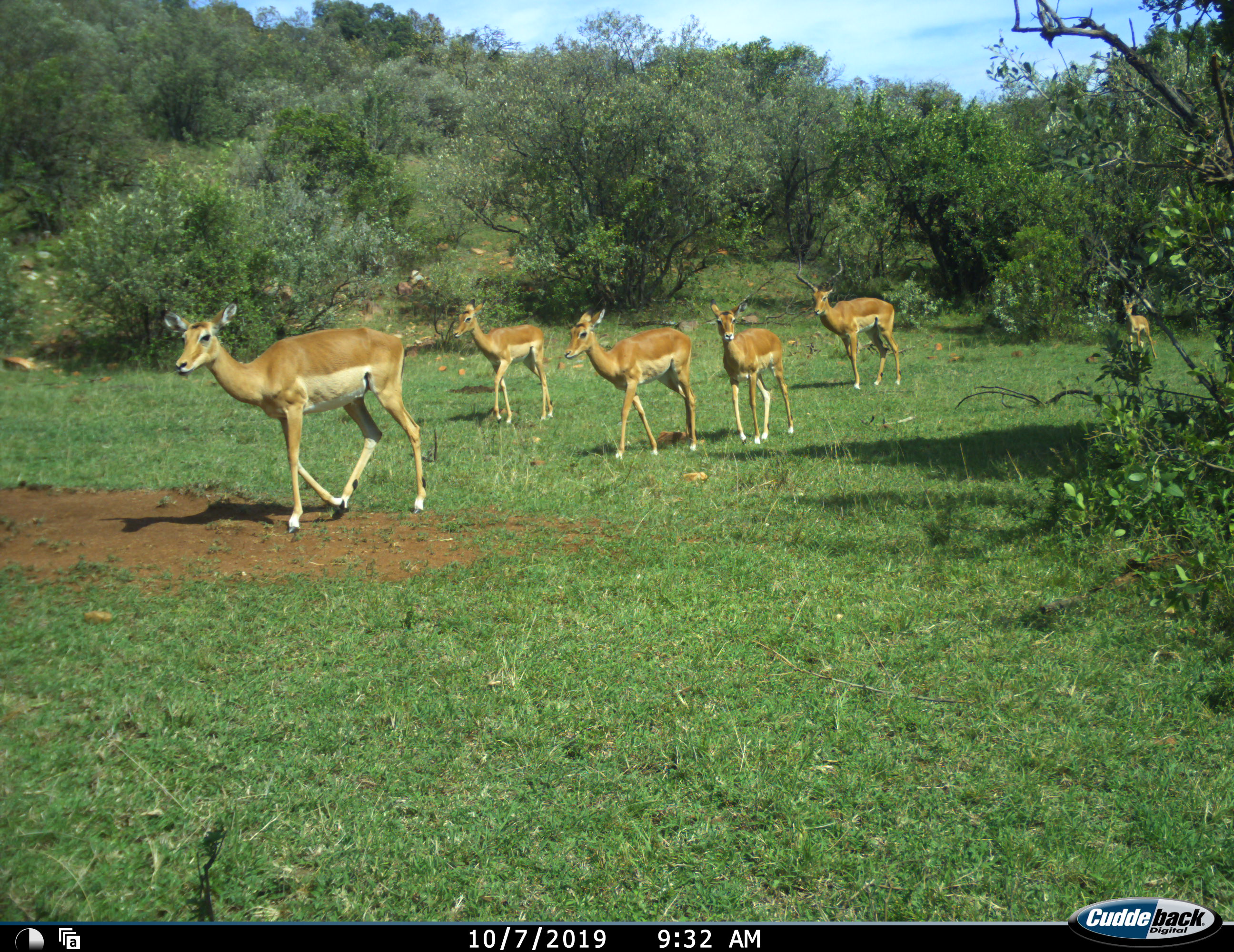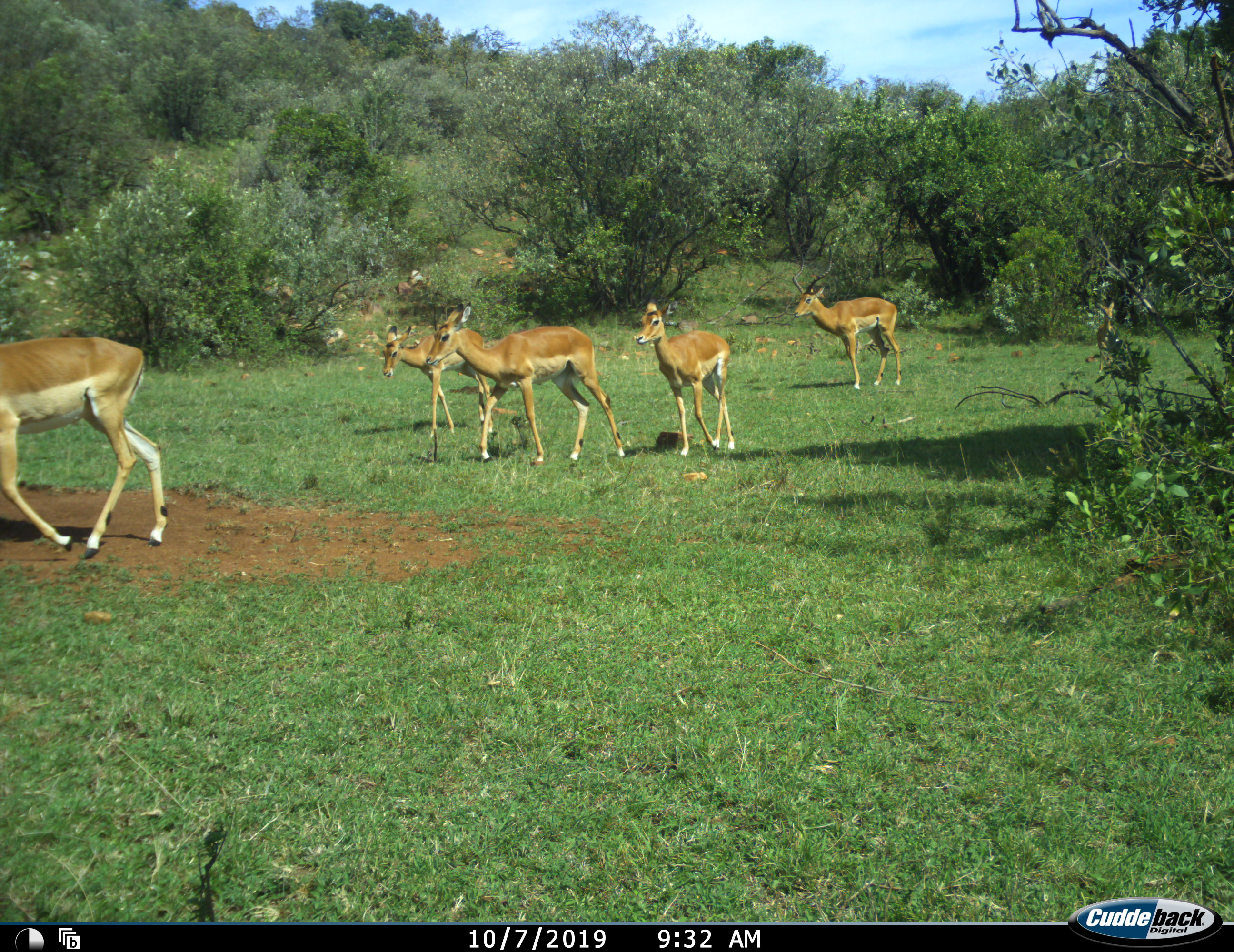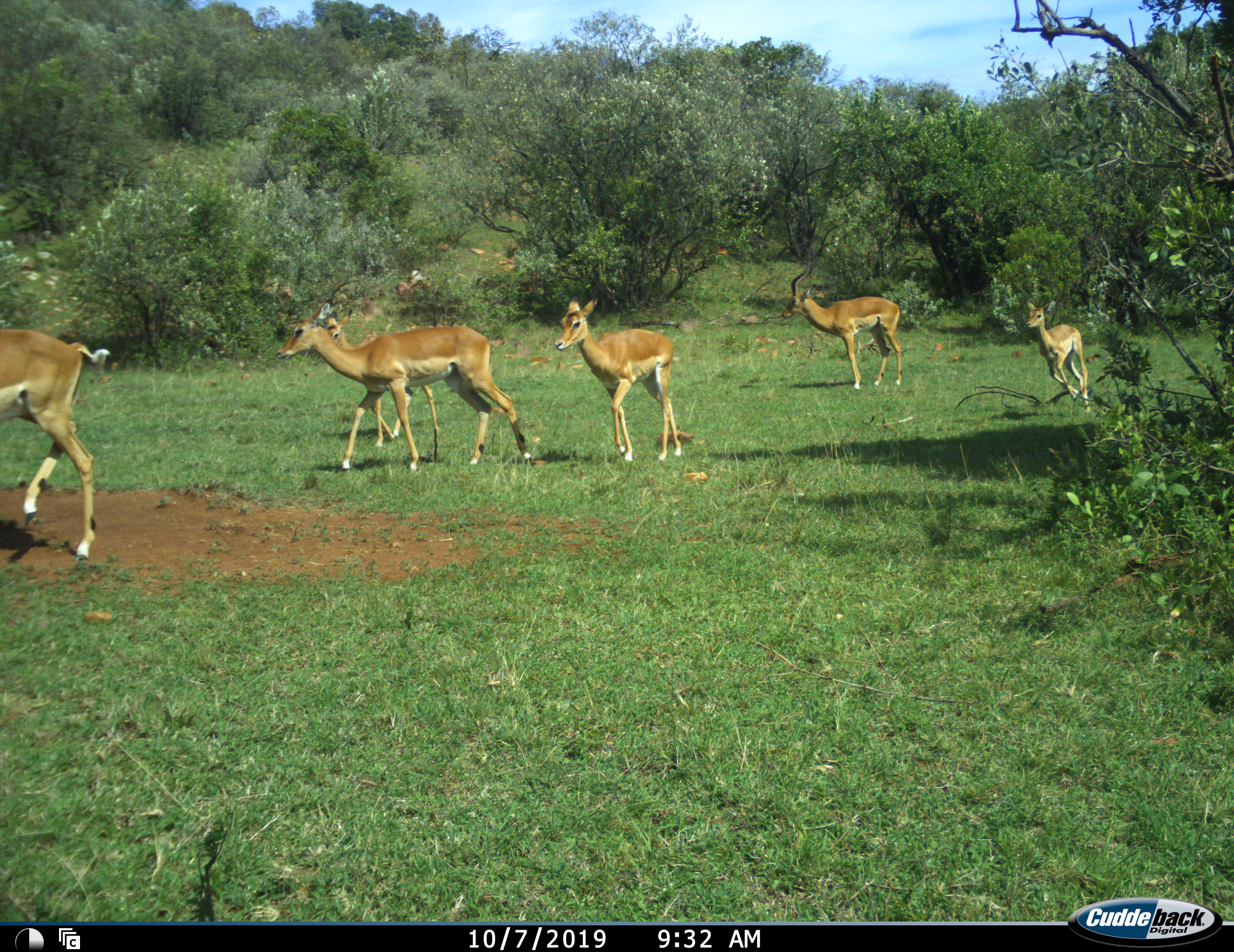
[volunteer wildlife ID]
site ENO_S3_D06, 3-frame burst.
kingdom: Animalia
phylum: Chordata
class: Mammalia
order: Artiodactyla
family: Bovidae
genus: Aepyceros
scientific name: Aepyceros melampus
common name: impala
Impala (Aepyceros melampus), count 6. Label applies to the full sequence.